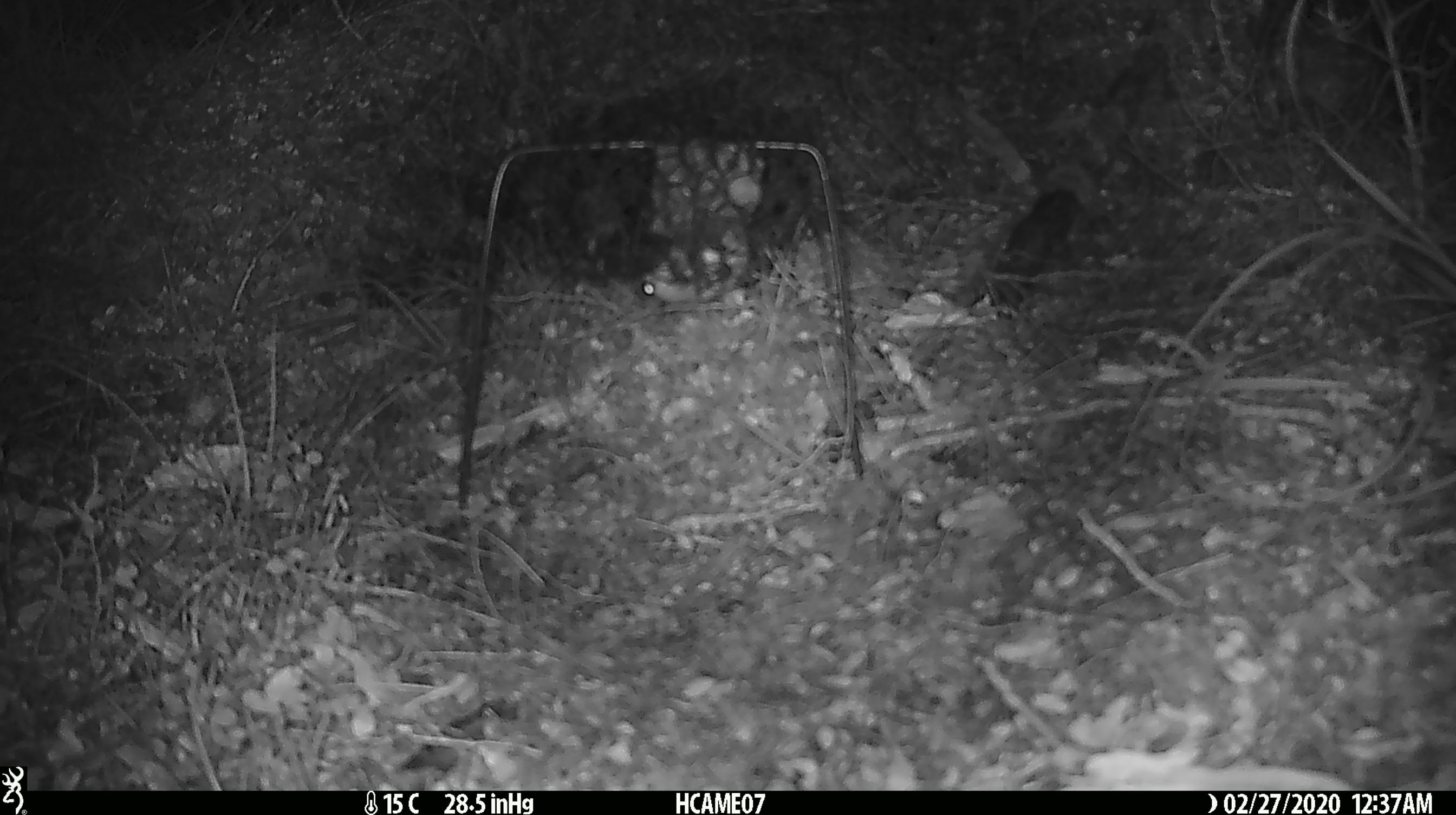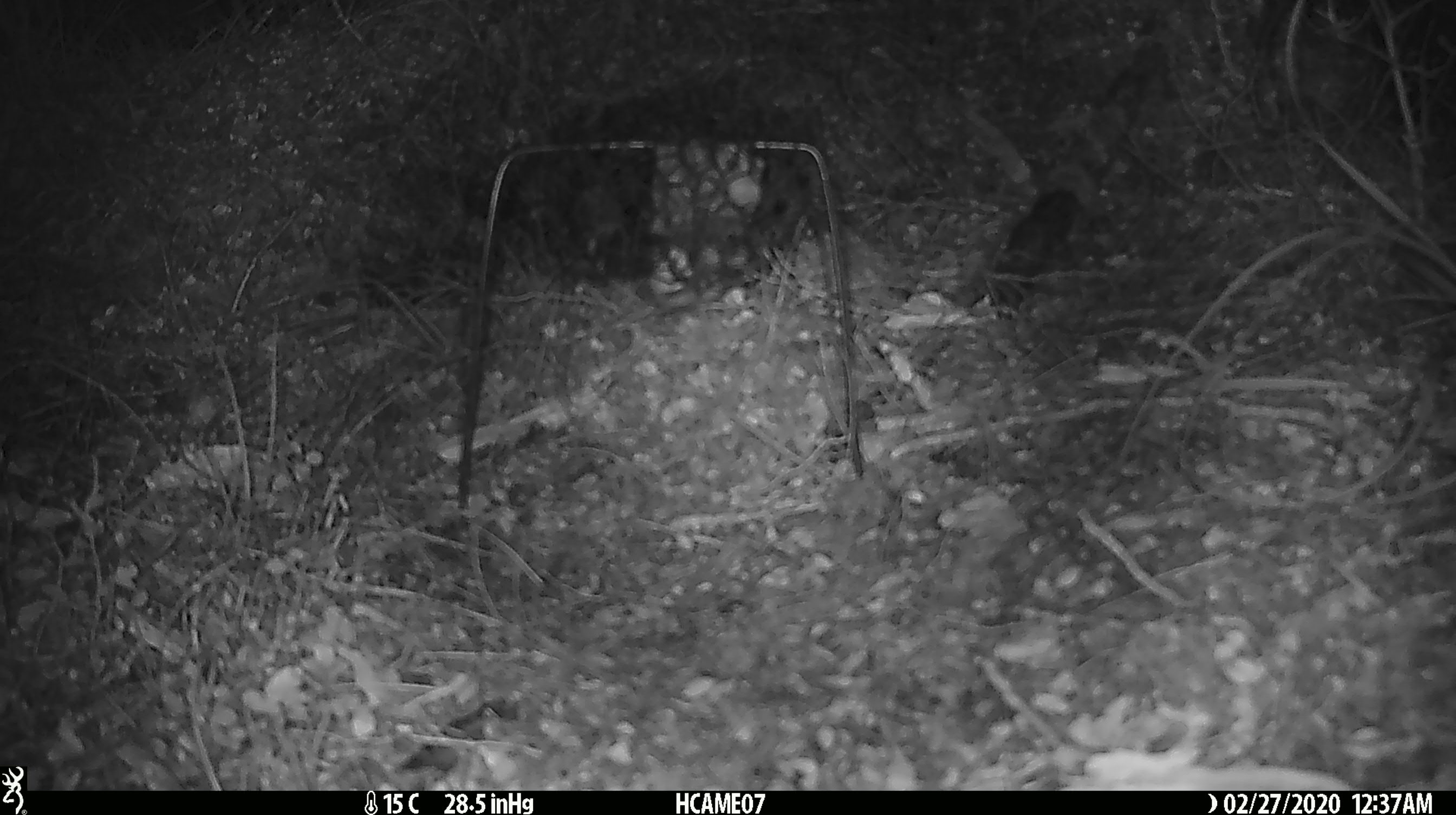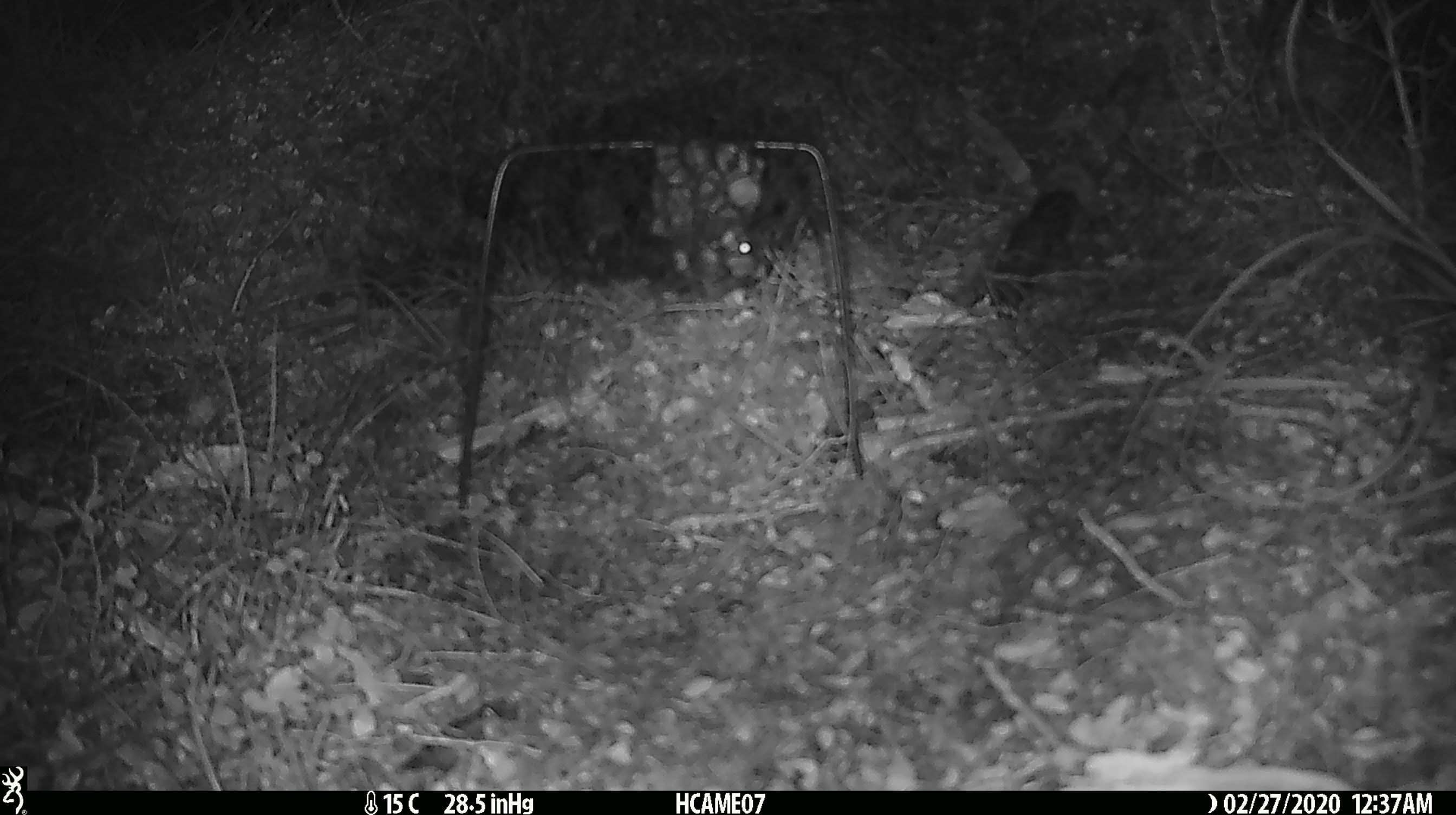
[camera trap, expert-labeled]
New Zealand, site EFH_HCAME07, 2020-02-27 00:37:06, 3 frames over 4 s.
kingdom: Animalia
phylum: Chordata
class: Mammalia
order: Rodentia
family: Muridae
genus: Mus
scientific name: Mus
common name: mouse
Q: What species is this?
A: Mouse (Mus).